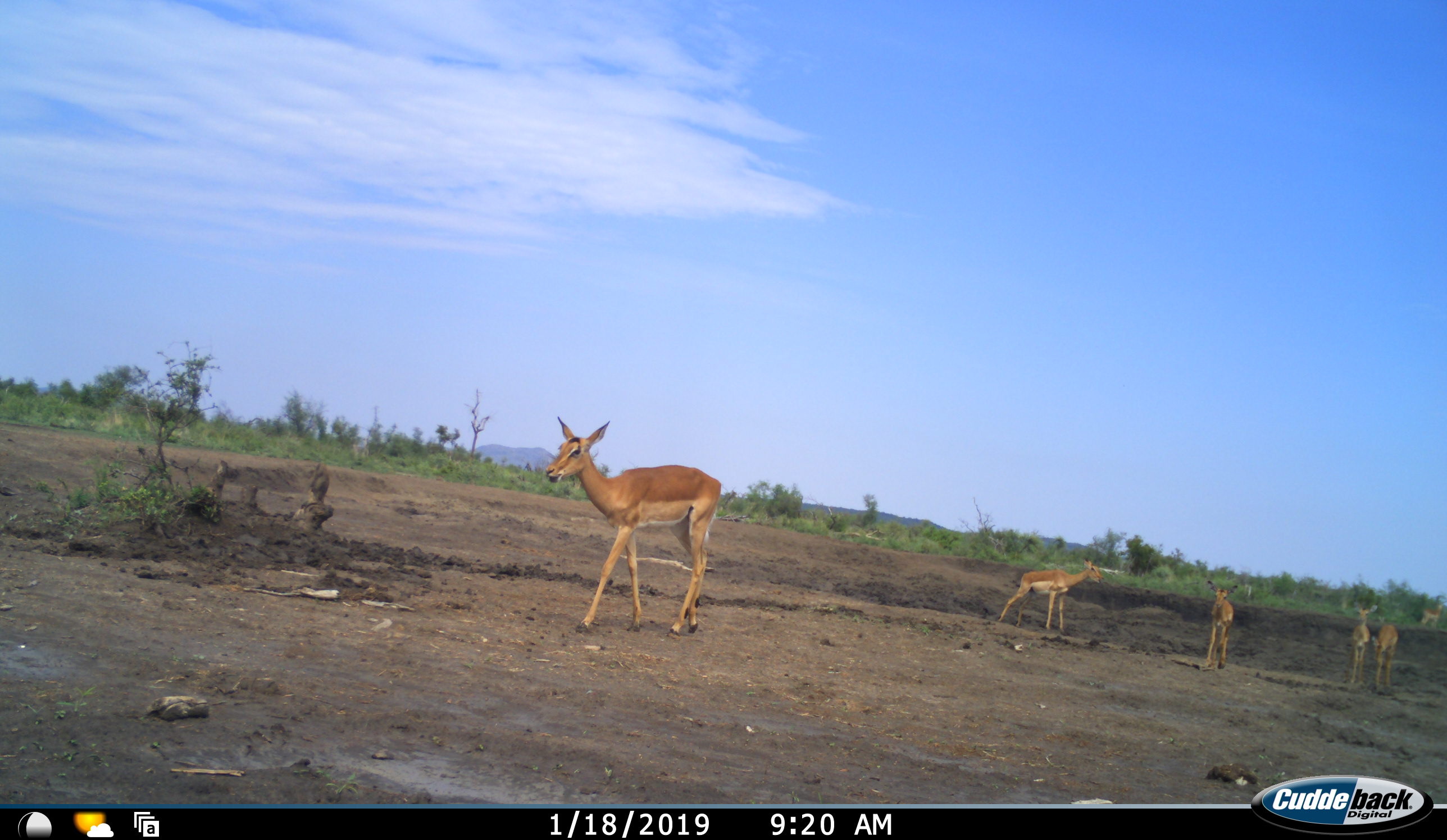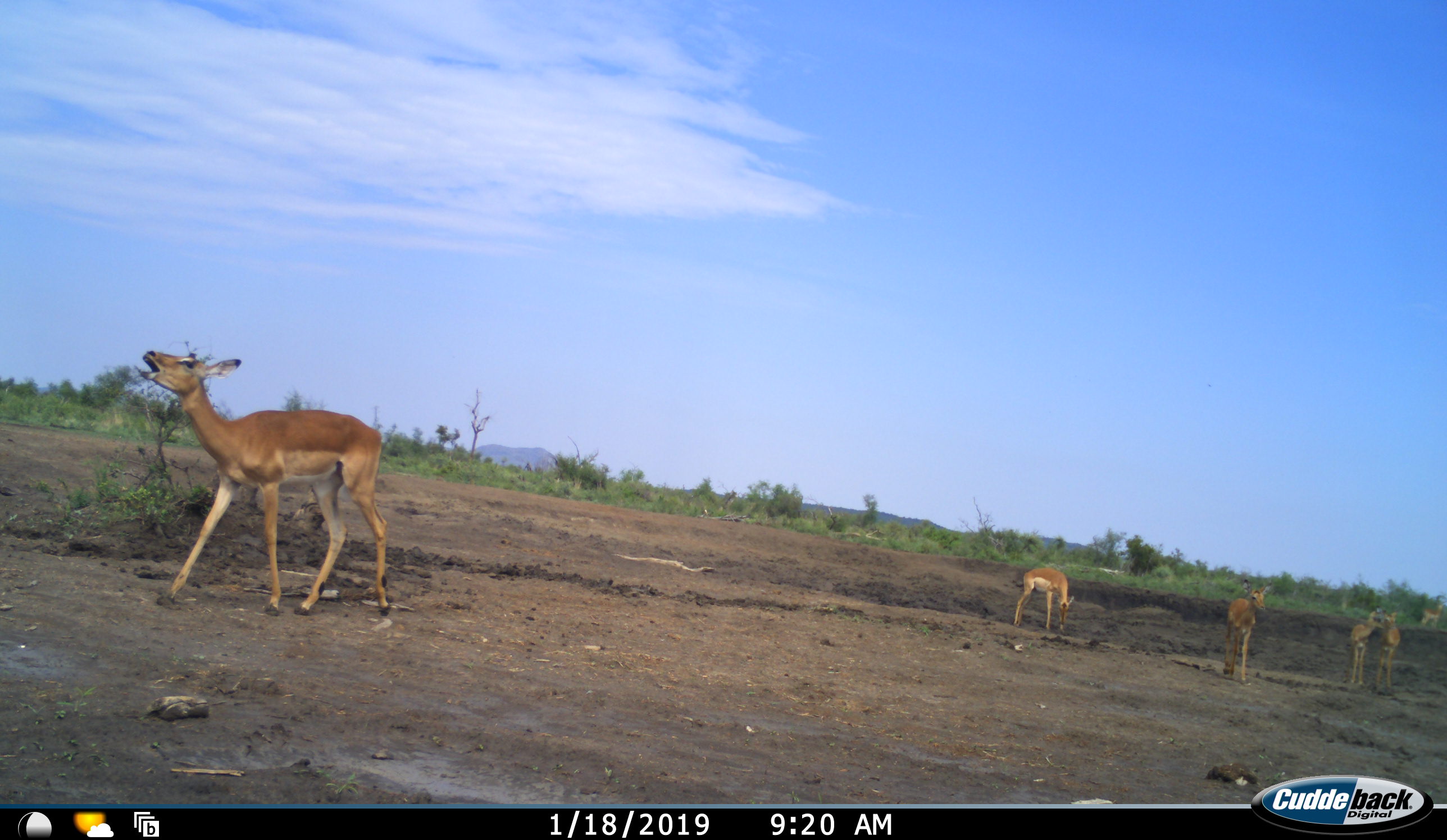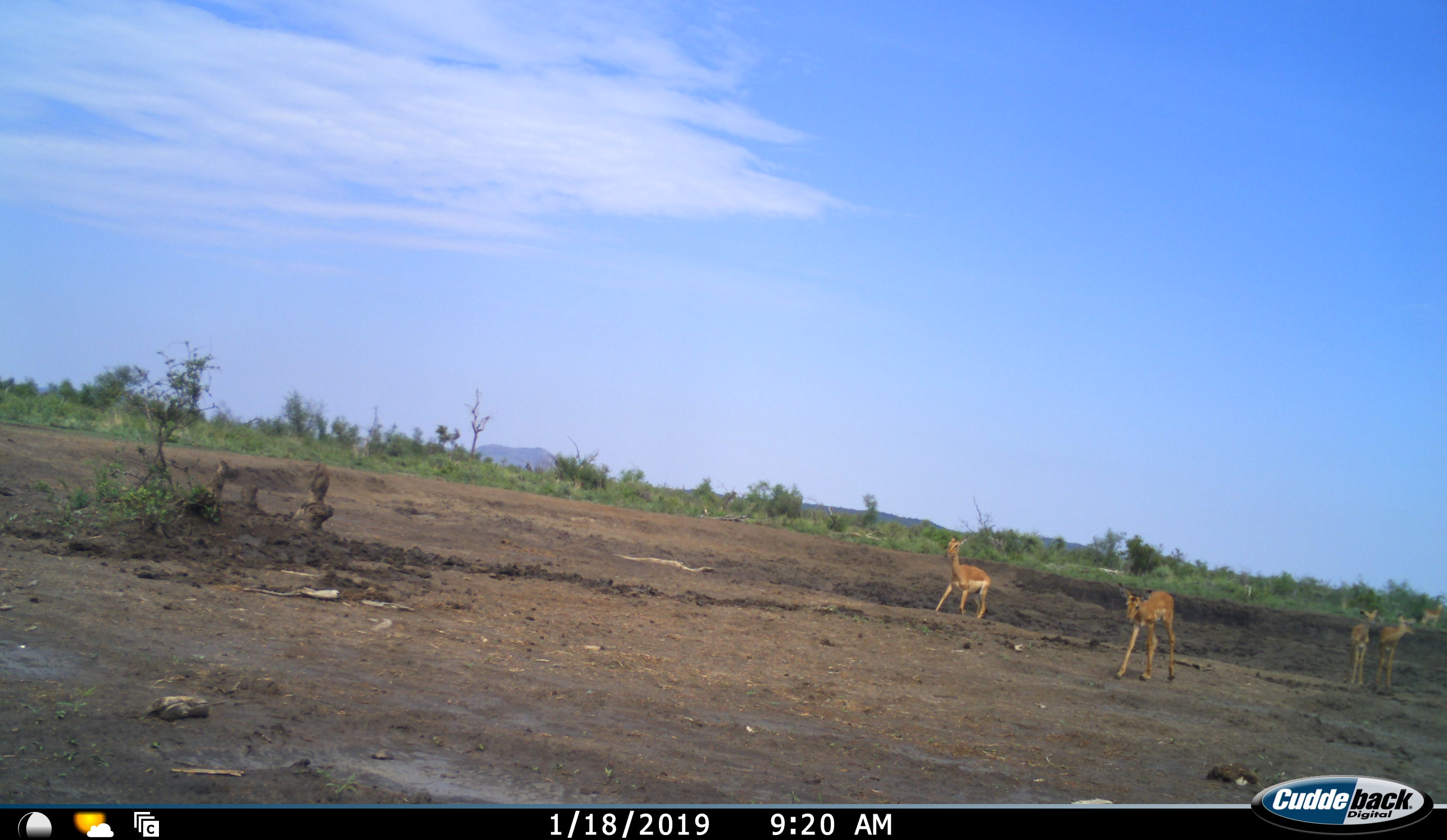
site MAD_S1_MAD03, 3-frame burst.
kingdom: Animalia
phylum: Chordata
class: Mammalia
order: Artiodactyla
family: Bovidae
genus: Aepyceros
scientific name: Aepyceros melampus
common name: impala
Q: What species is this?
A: Impala (Aepyceros melampus).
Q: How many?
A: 6.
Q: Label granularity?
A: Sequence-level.